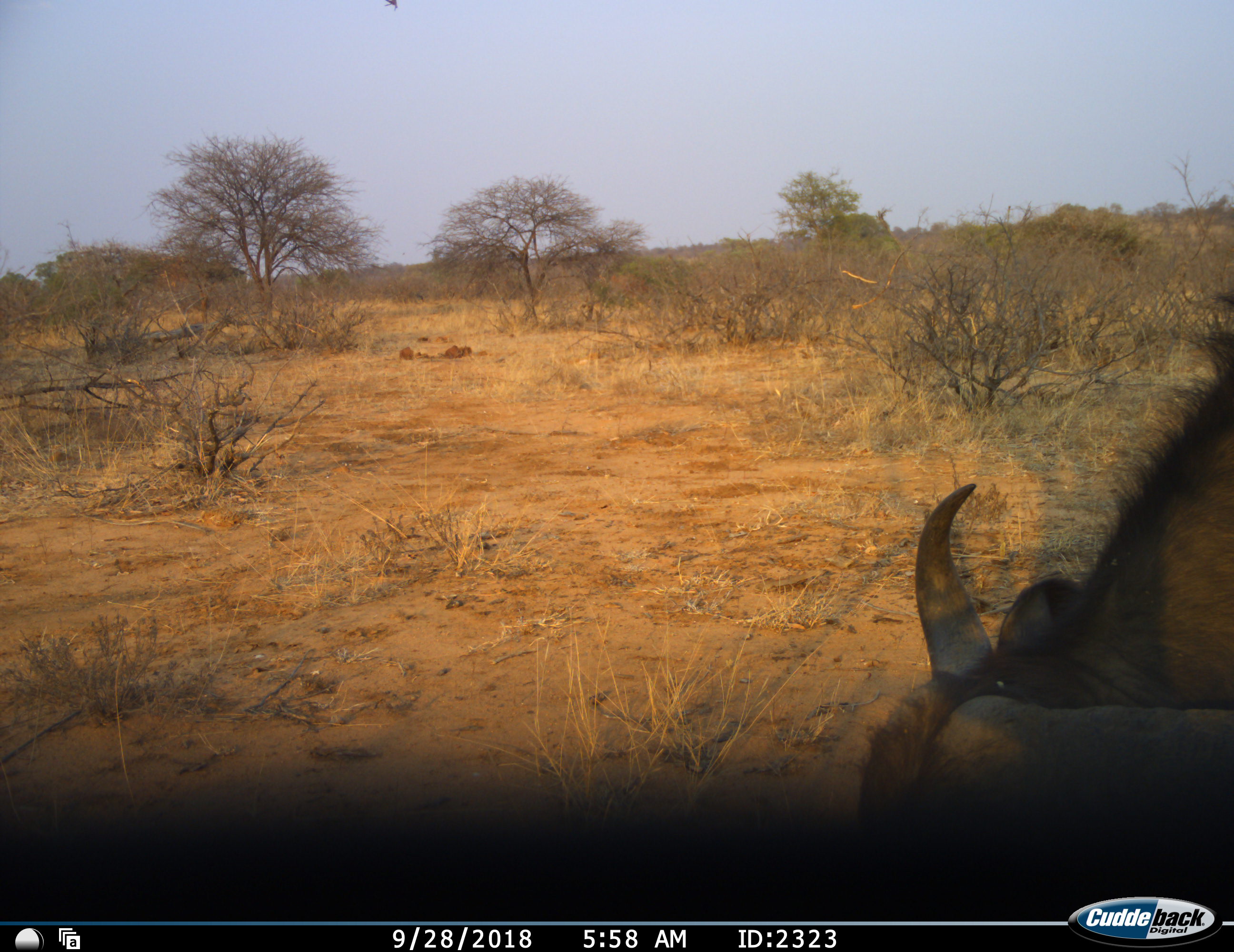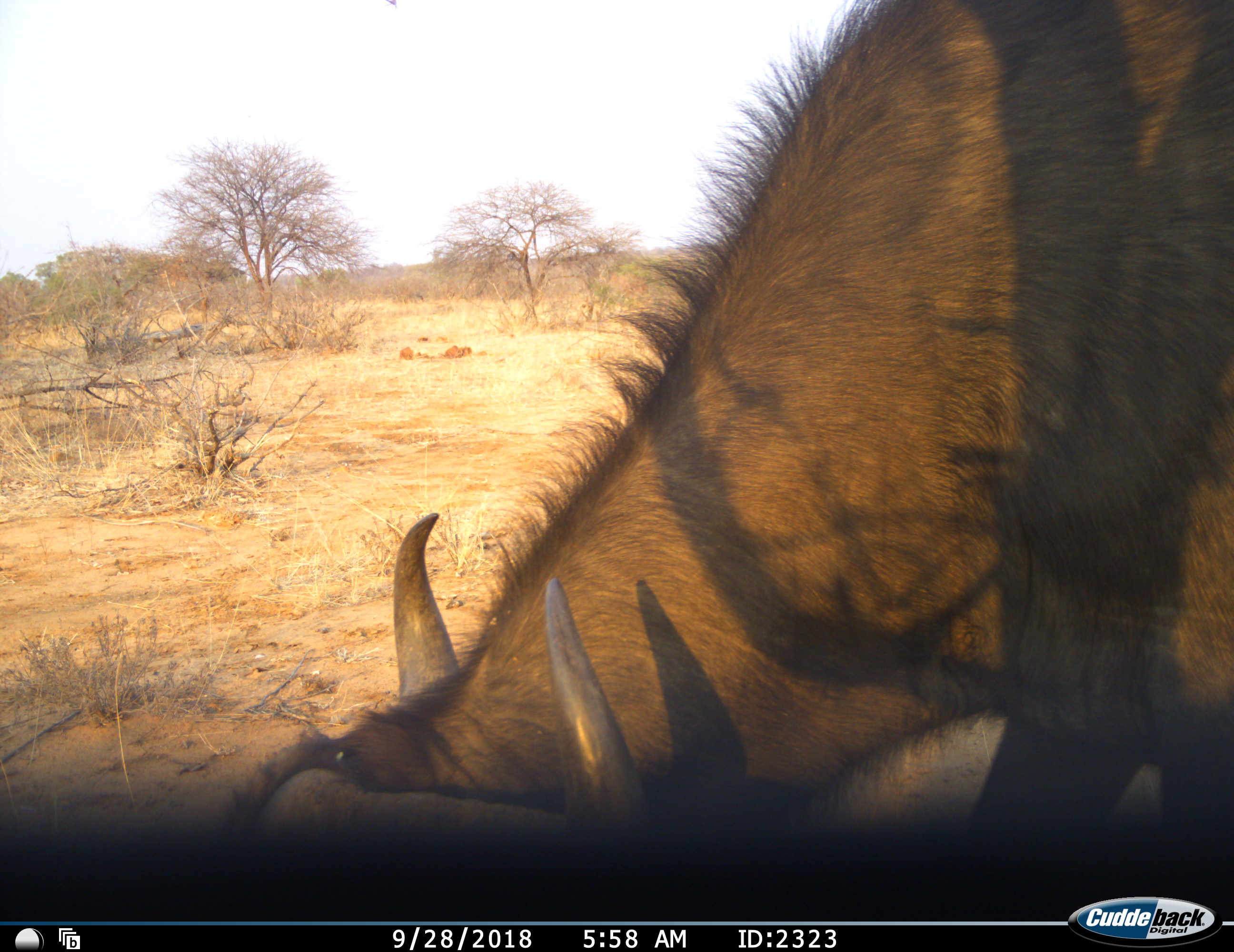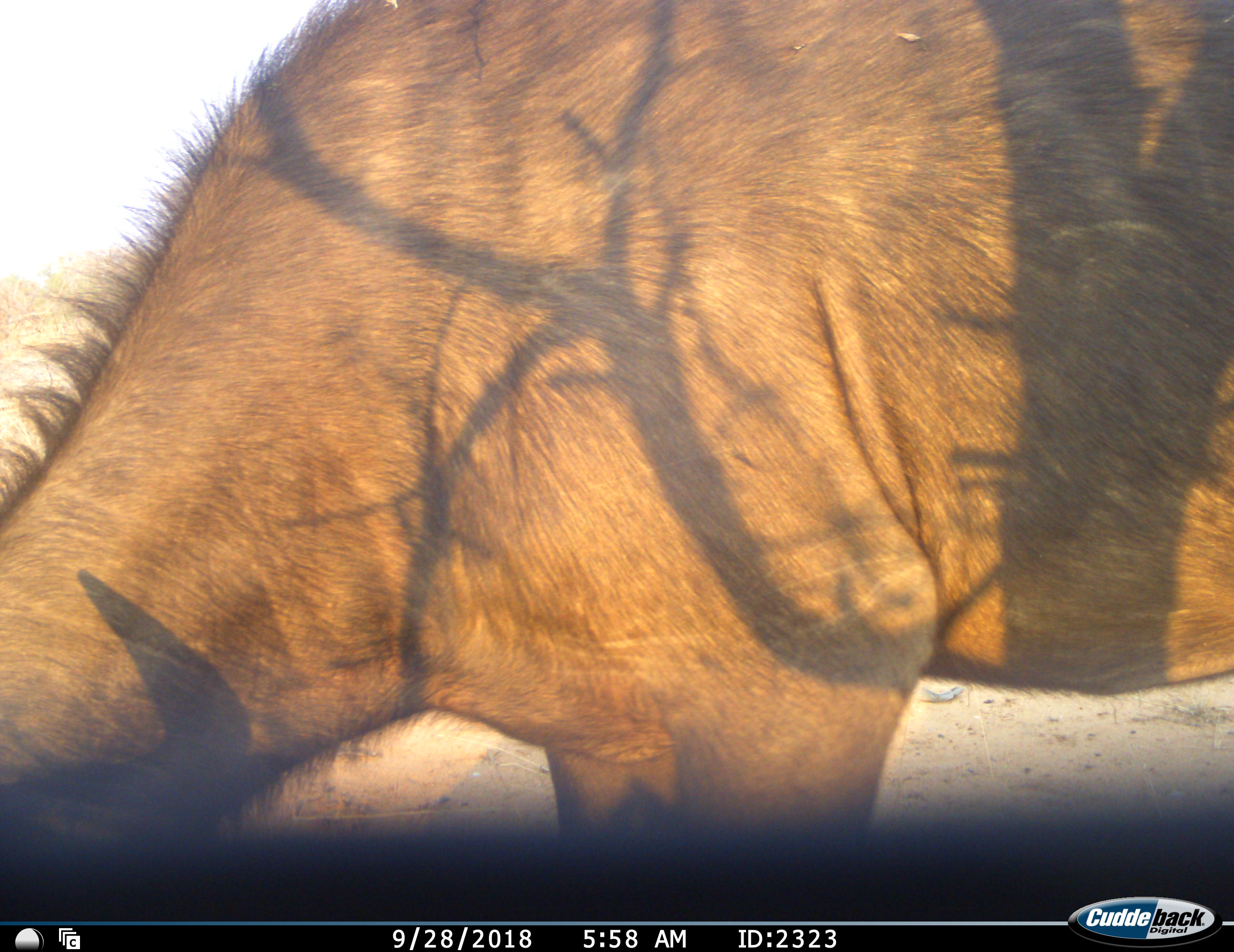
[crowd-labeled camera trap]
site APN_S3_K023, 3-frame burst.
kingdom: Animalia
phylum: Chordata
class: Mammalia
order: Artiodactyla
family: Bovidae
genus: Syncerus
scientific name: Syncerus caffer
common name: african buffalo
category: buffalo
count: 1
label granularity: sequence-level